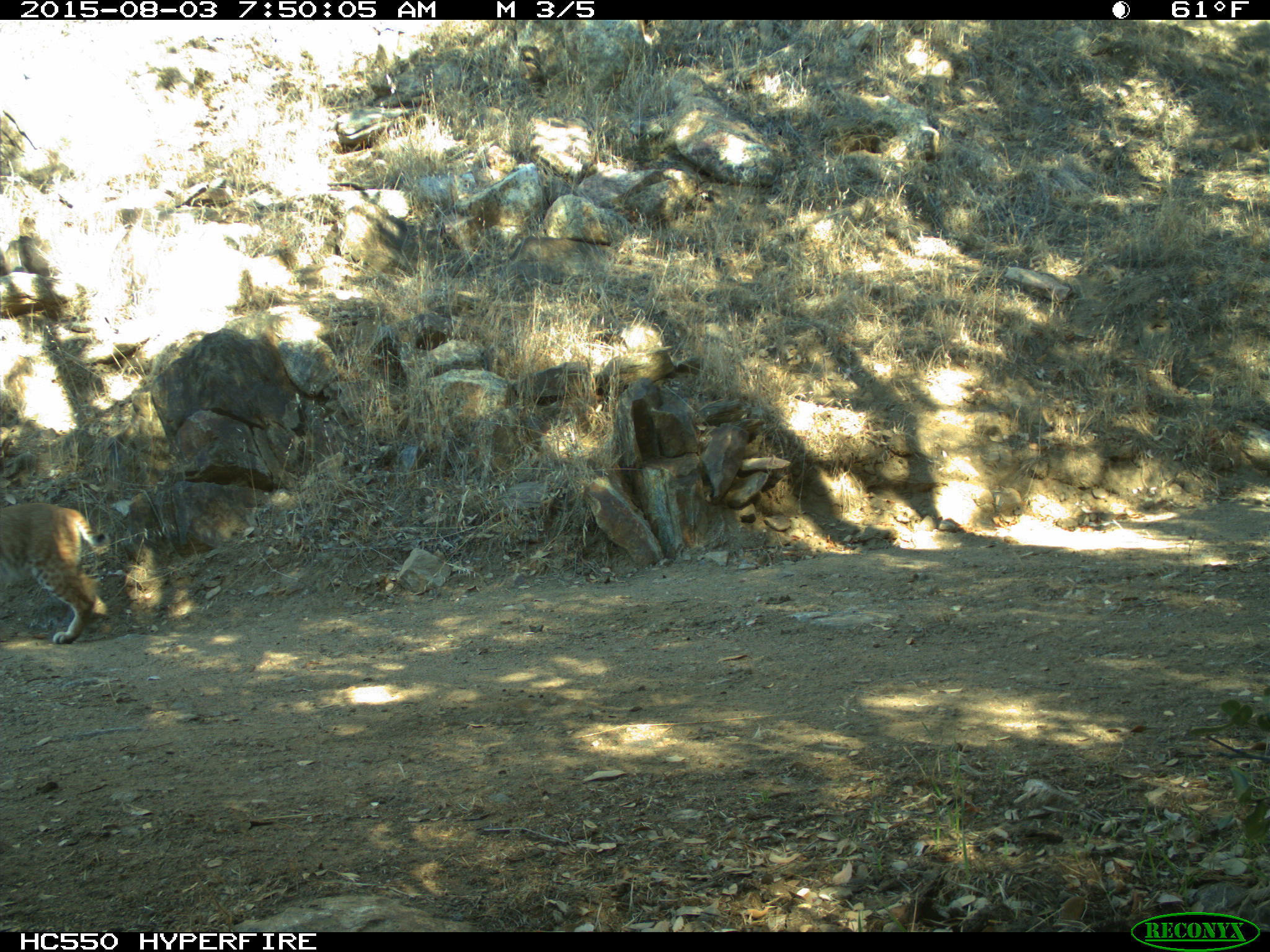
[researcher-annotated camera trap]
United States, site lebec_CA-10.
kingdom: Animalia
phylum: Chordata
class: Mammalia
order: Carnivora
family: Felidae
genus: Lynx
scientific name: Lynx rufus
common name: bobcat